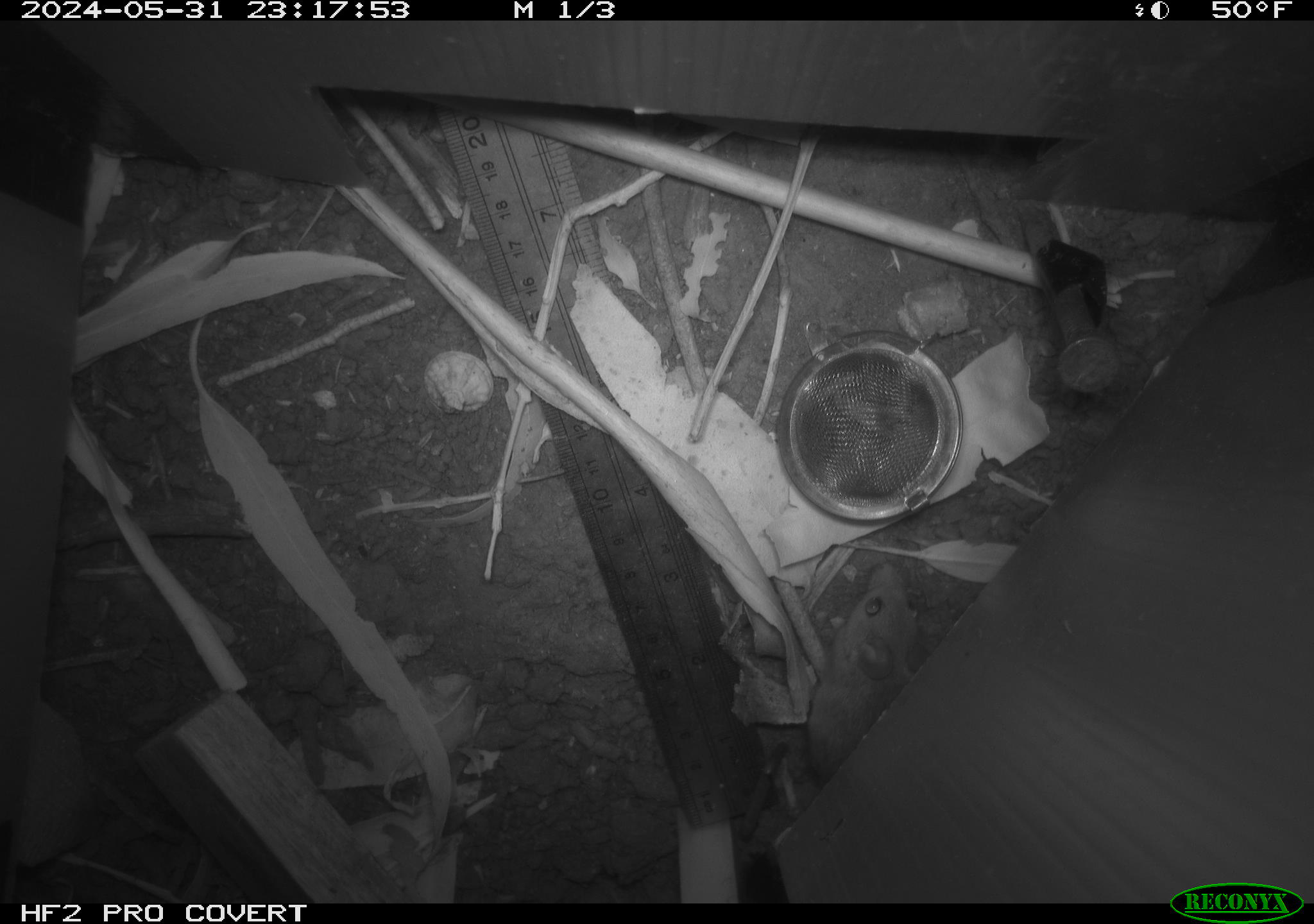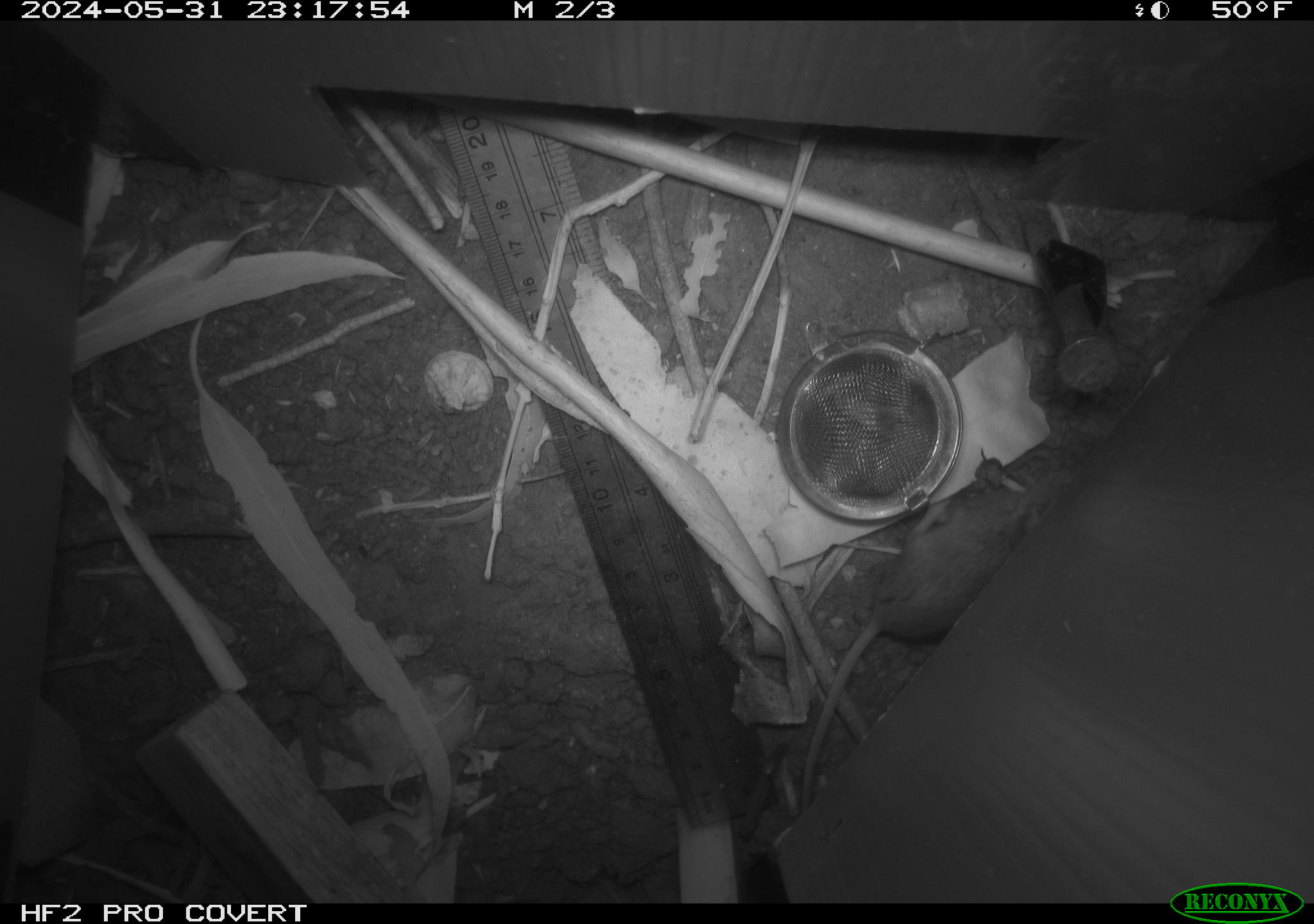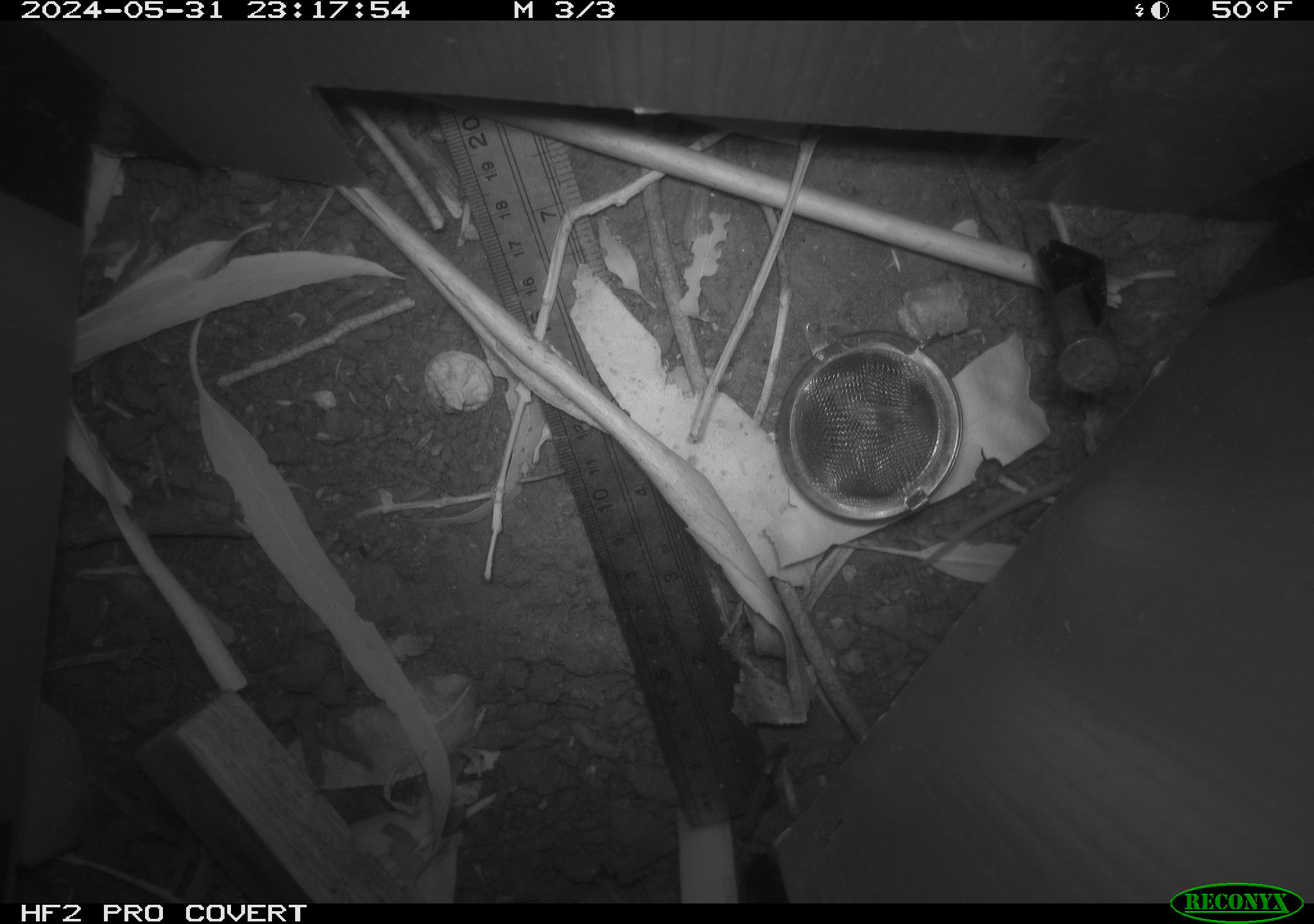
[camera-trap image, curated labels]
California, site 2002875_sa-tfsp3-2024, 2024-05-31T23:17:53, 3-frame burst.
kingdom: Animalia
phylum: Chordata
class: Mammalia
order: Rodentia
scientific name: Rodentia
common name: mouse species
Mouse species (Rodentia).